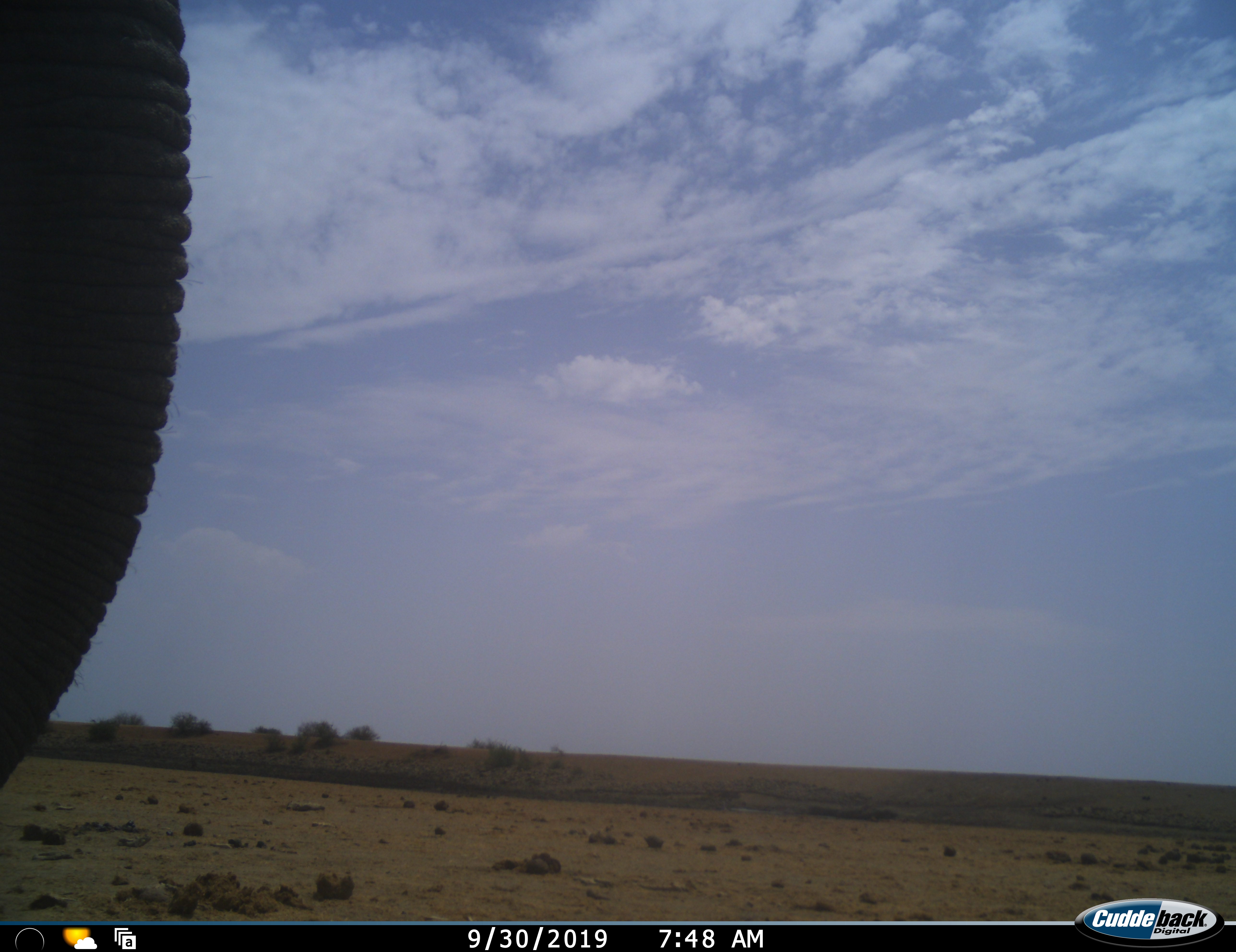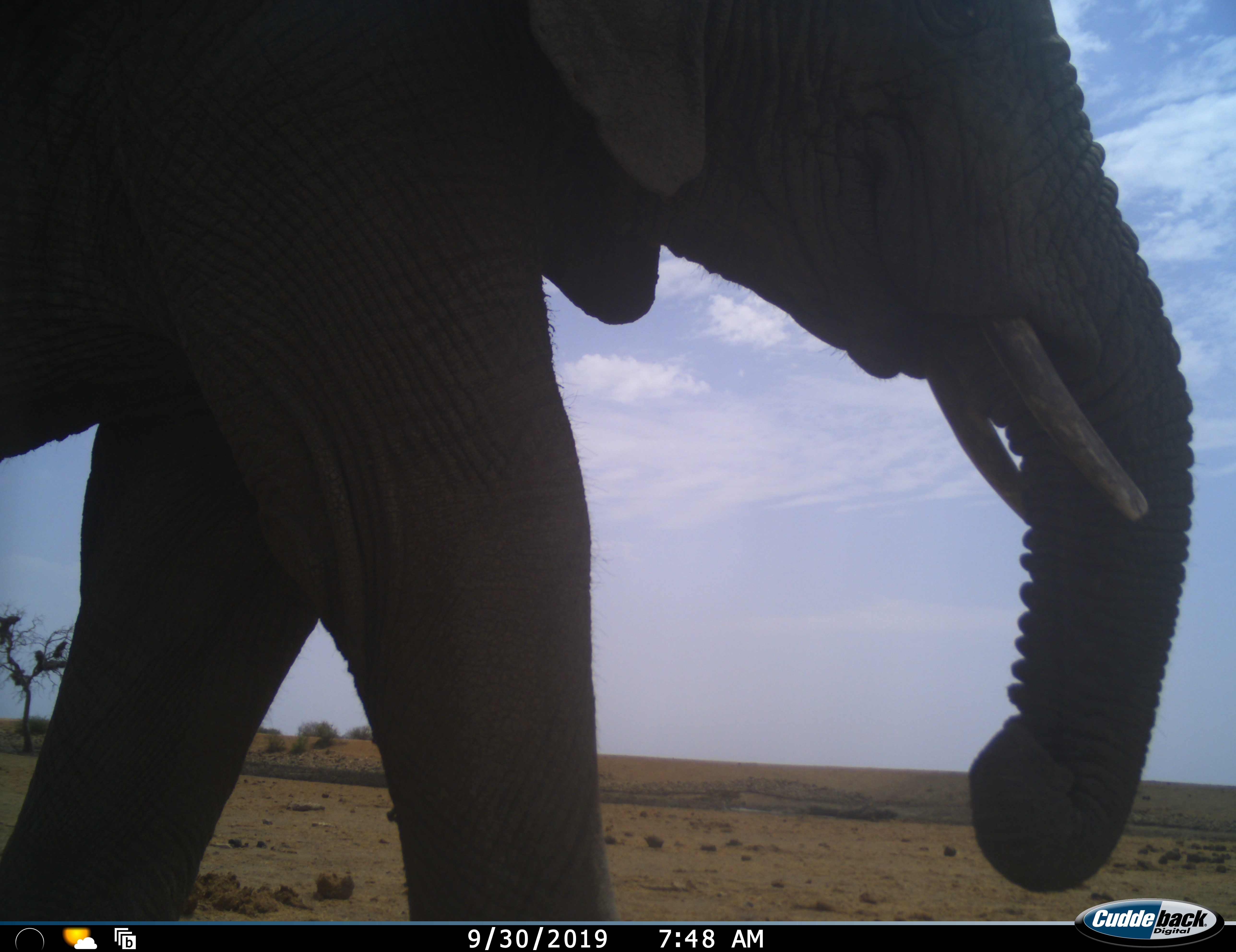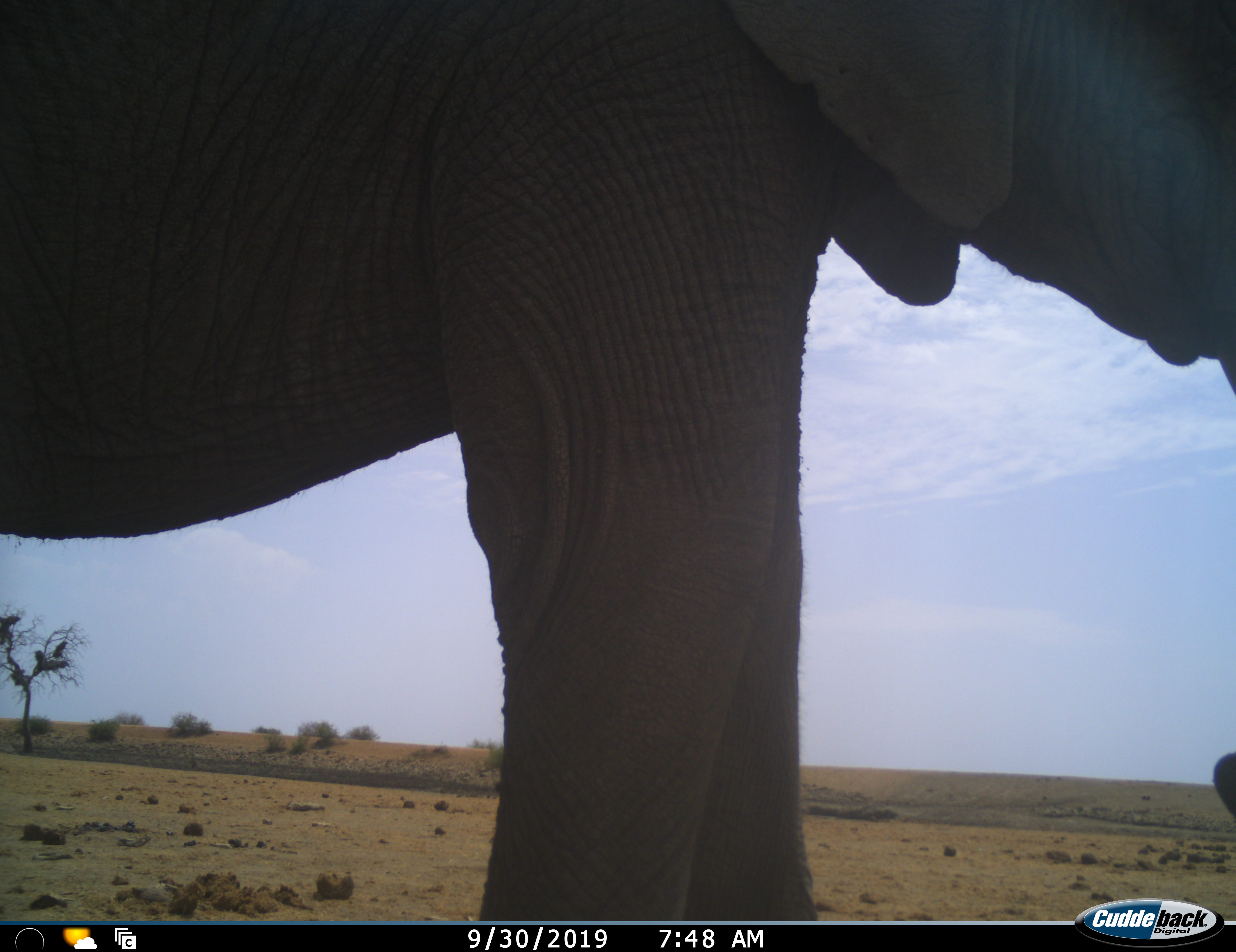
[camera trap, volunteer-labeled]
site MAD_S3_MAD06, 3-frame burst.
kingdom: Animalia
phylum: Chordata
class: Mammalia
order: Proboscidea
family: Elephantidae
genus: Loxodonta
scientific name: Loxodonta africana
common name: african bush elephant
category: elephant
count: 1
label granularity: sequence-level